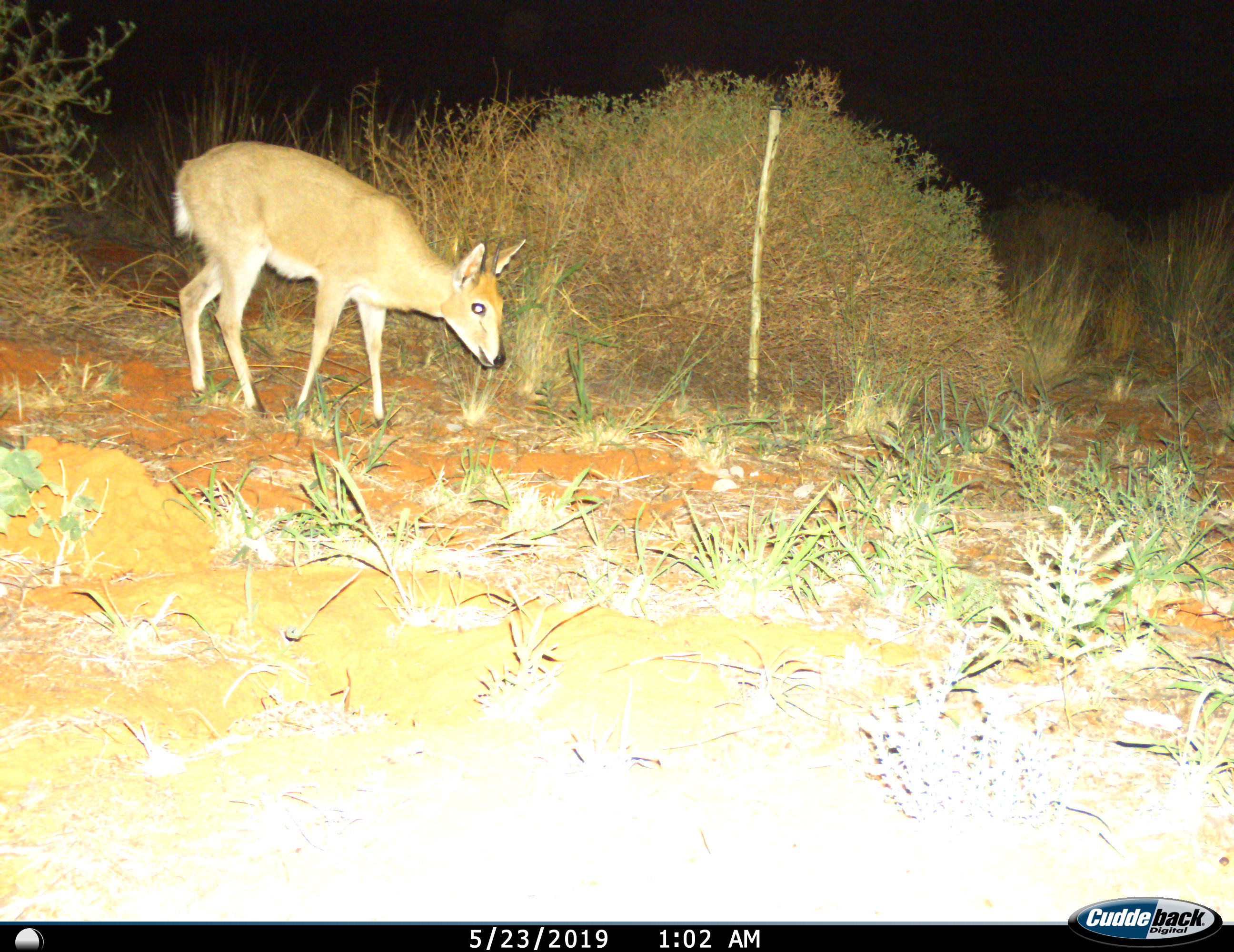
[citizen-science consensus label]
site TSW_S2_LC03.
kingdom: Animalia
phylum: Chordata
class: Mammalia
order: Artiodactyla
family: Bovidae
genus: Sylvicapra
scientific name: Sylvicapra grimmia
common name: common duiker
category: duikercommongrey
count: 1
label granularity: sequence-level